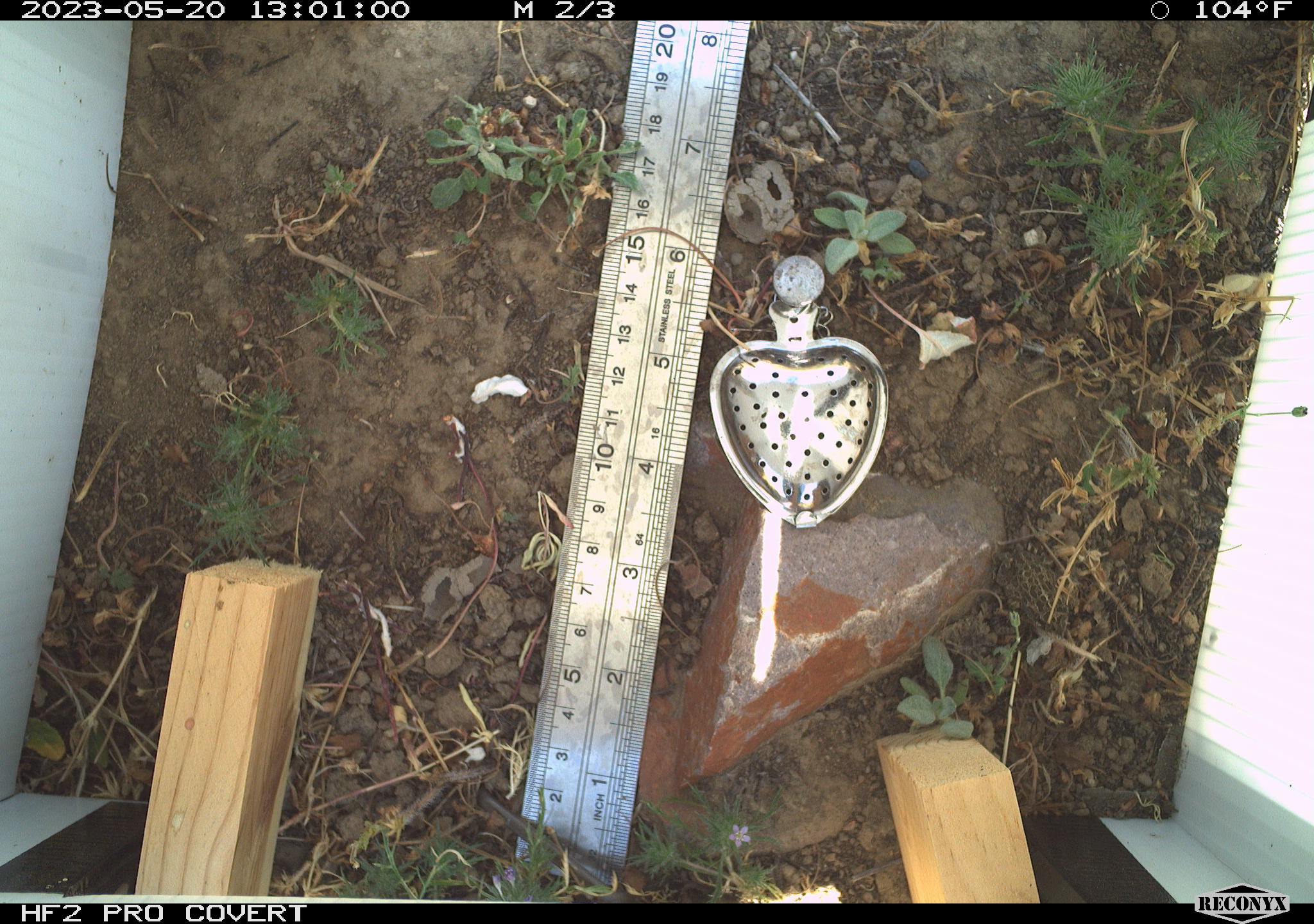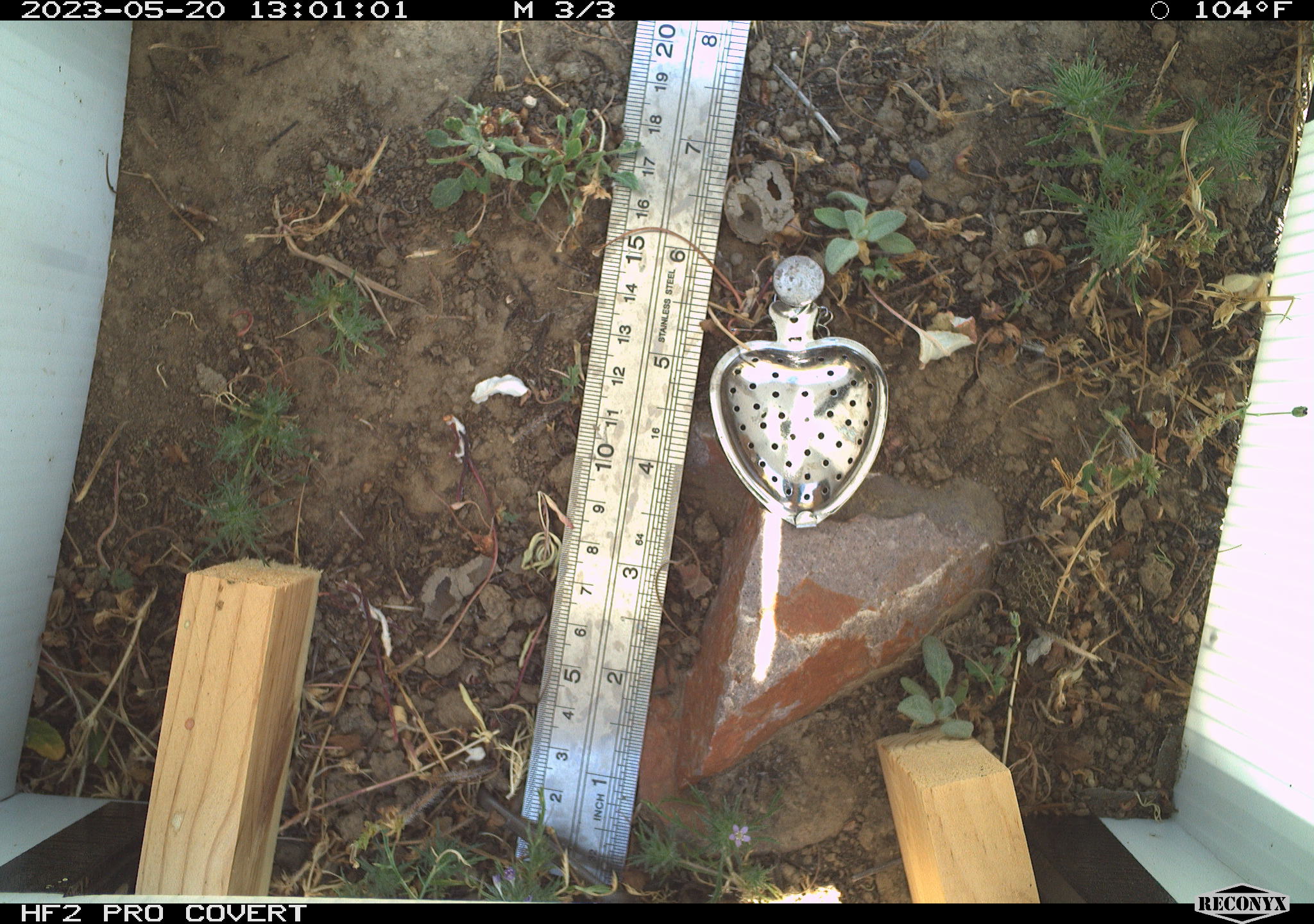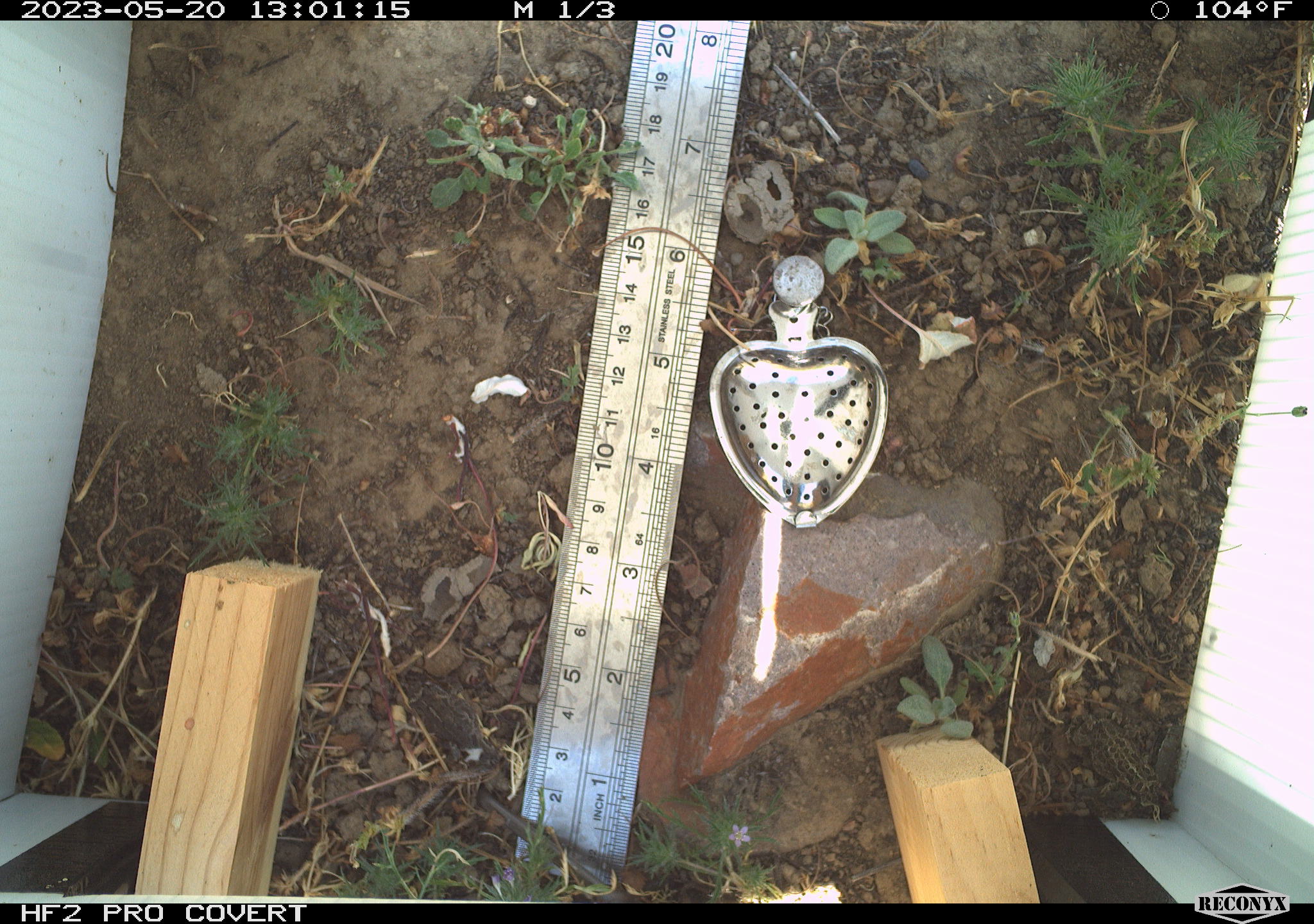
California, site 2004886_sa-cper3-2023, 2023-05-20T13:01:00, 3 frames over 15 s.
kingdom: Animalia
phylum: Chordata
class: Amphibia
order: Anura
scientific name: Anura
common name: frogs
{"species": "frogs (Anura)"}